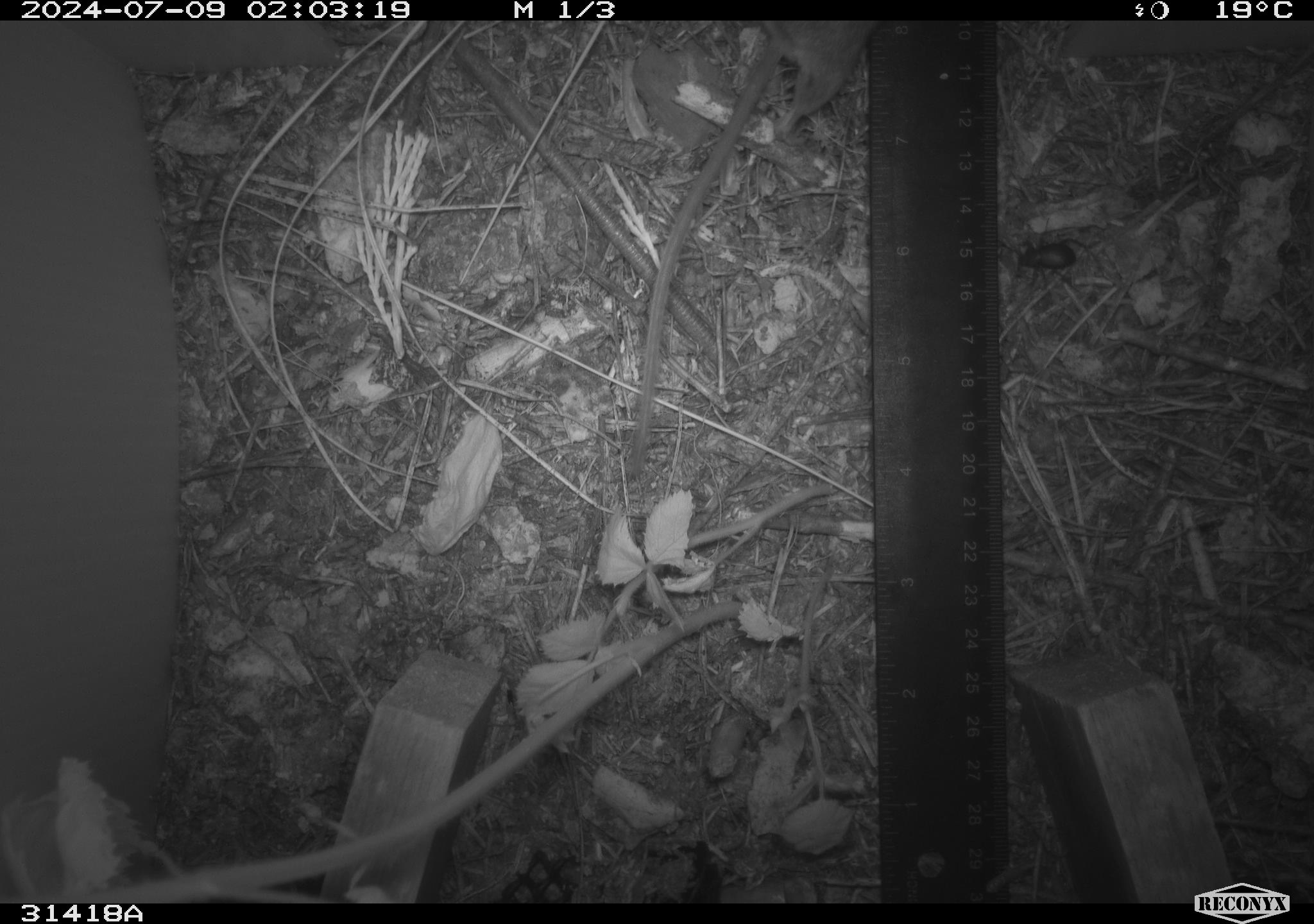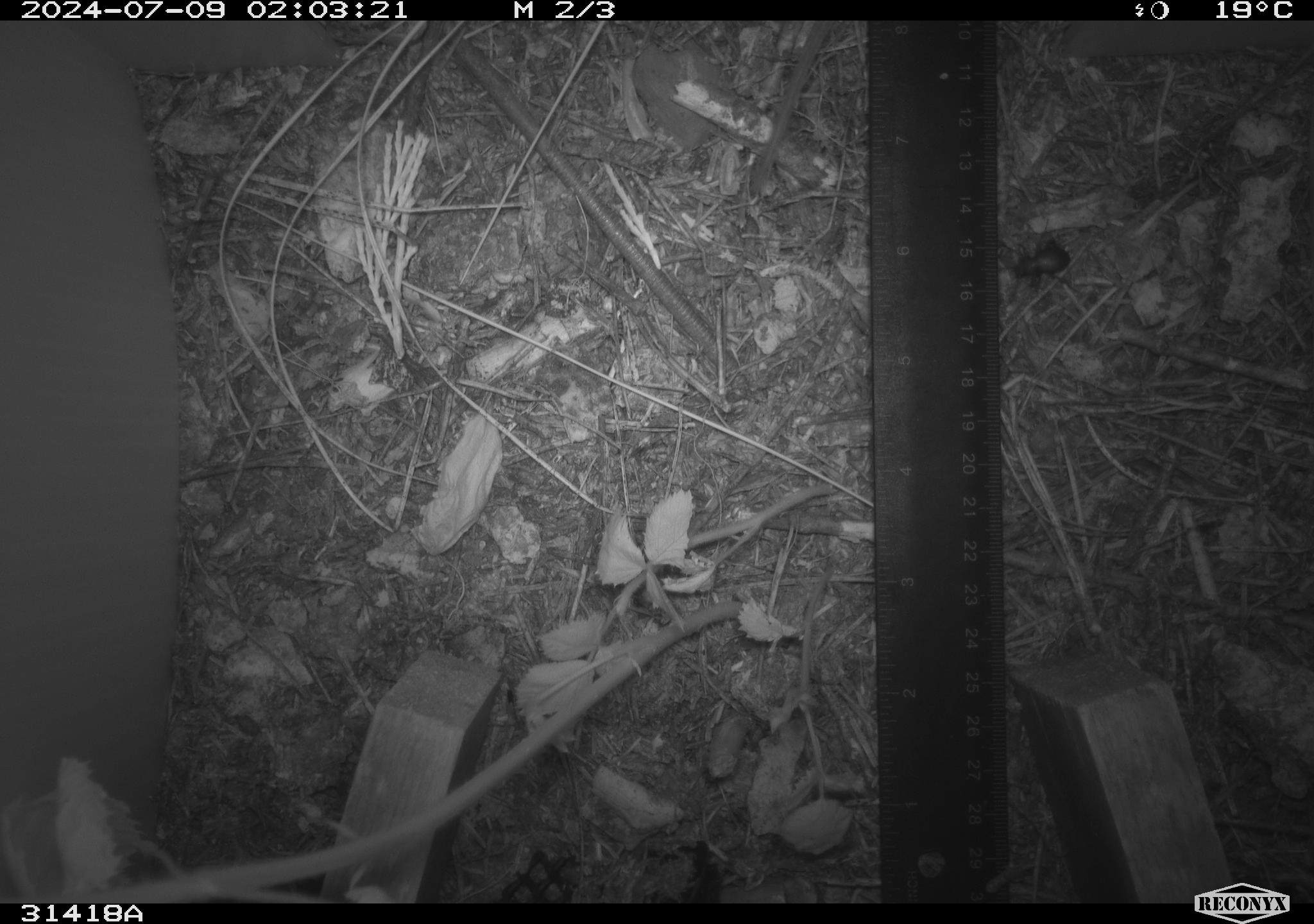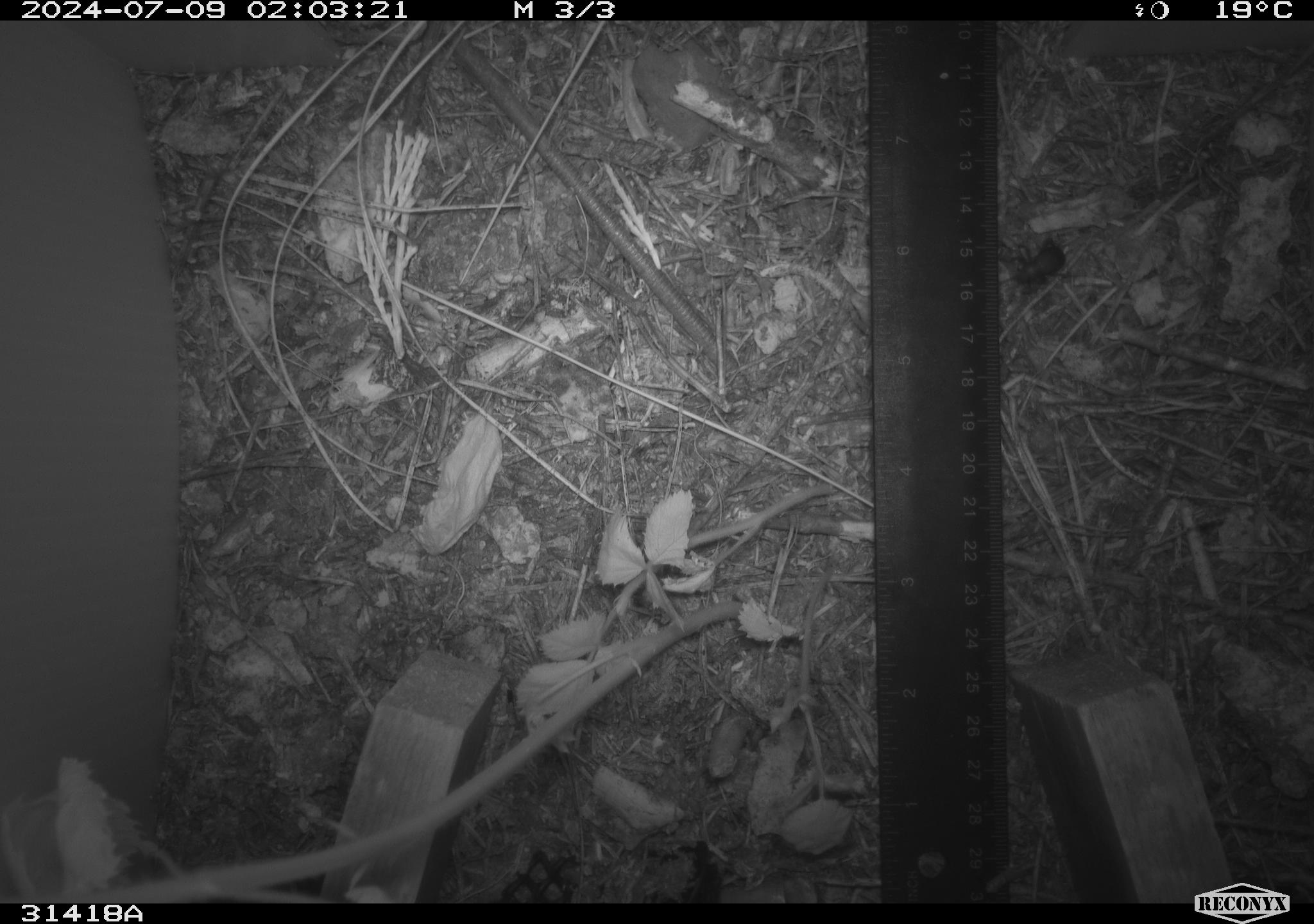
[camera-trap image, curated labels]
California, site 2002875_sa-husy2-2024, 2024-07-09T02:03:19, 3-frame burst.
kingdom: Animalia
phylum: Chordata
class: Mammalia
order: Rodentia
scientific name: Rodentia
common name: rodent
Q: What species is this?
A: Rodent (Rodentia).